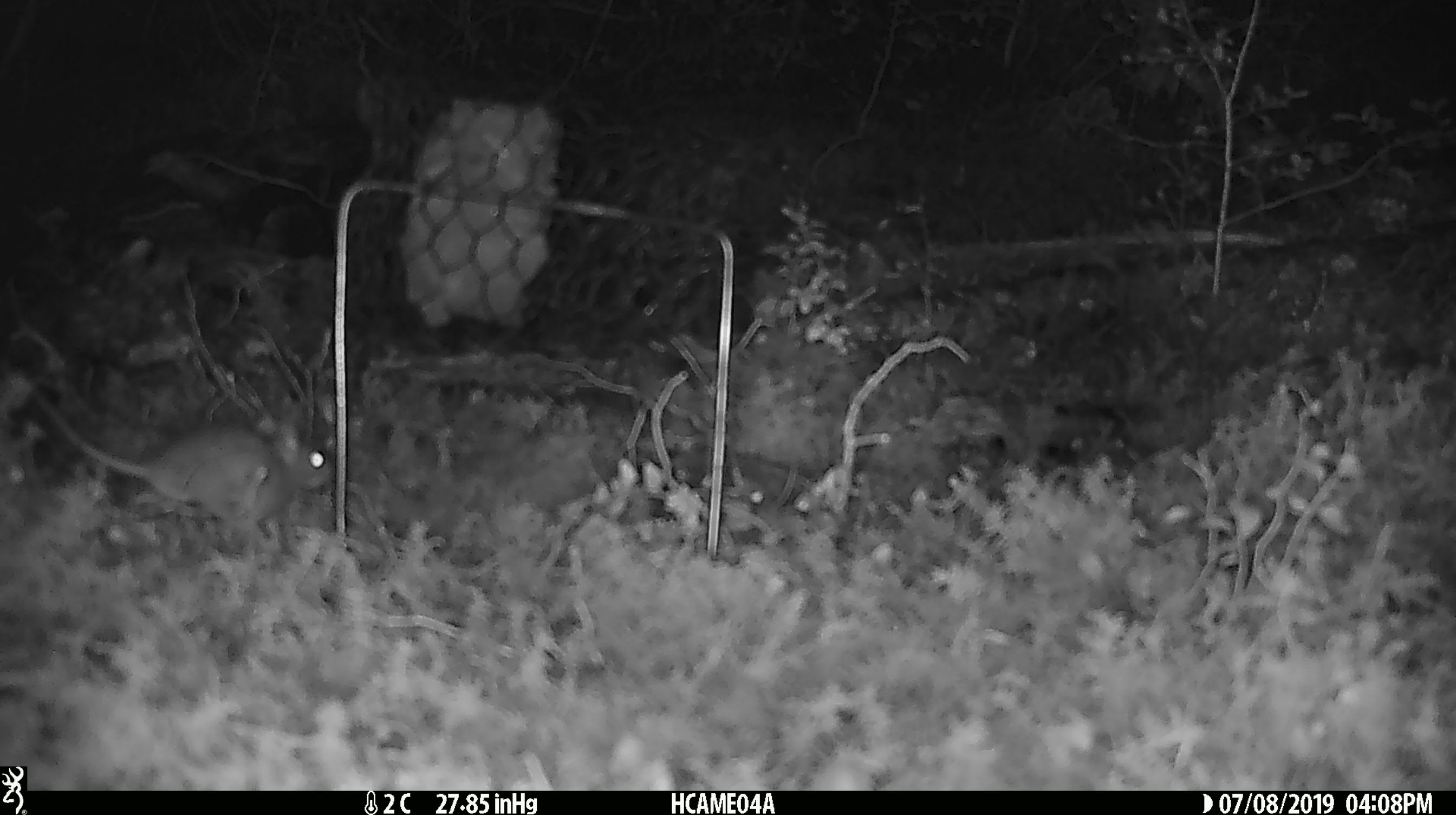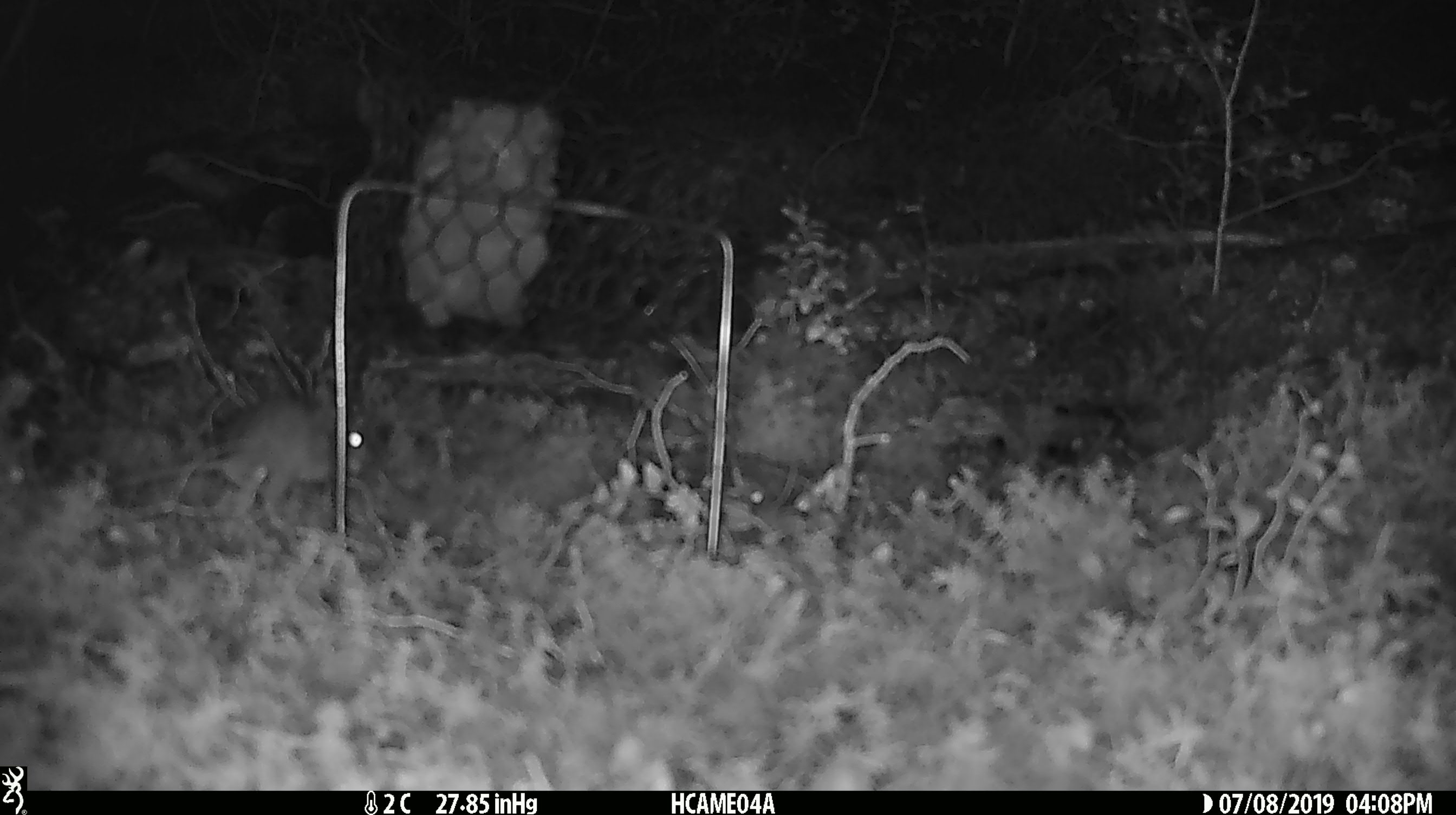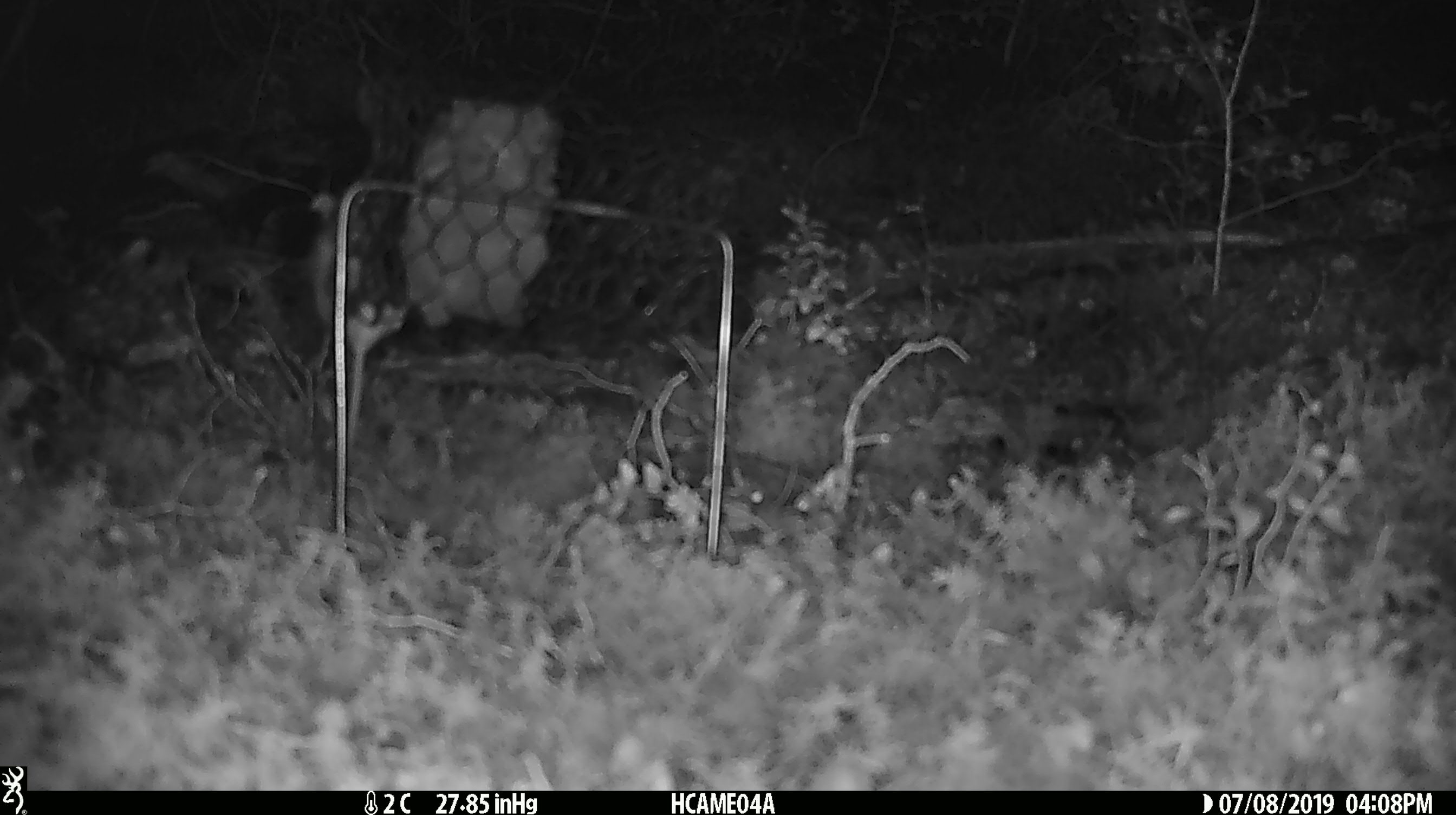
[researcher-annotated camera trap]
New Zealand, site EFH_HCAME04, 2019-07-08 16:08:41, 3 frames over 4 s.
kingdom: Animalia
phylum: Chordata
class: Mammalia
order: Rodentia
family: Muridae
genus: Mus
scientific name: Mus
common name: mouse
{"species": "mouse (Mus)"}